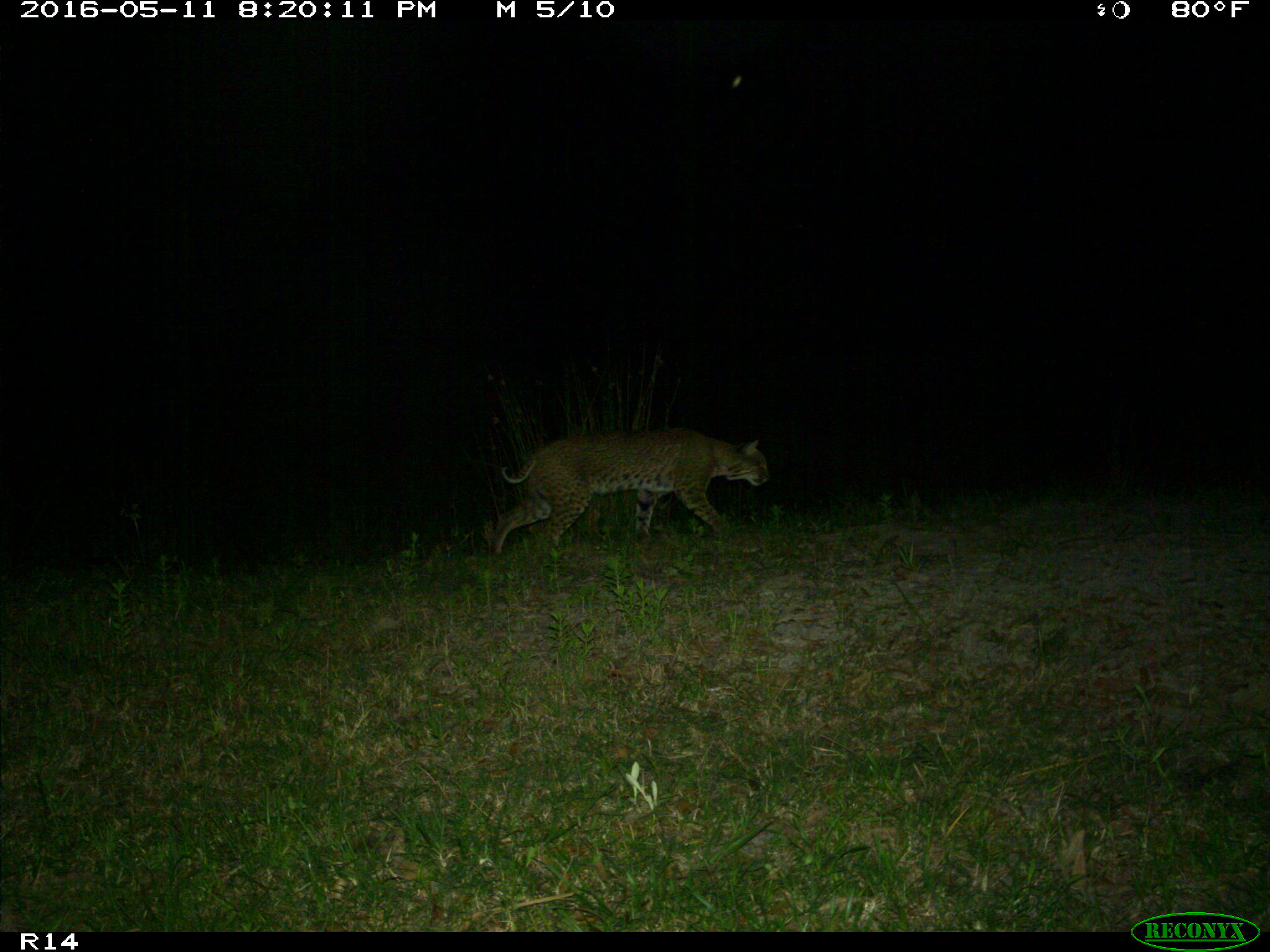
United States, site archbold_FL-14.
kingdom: Animalia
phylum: Chordata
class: Mammalia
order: Carnivora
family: Felidae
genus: Lynx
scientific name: Lynx rufus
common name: bobcat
Lynx rufus (bobcat).